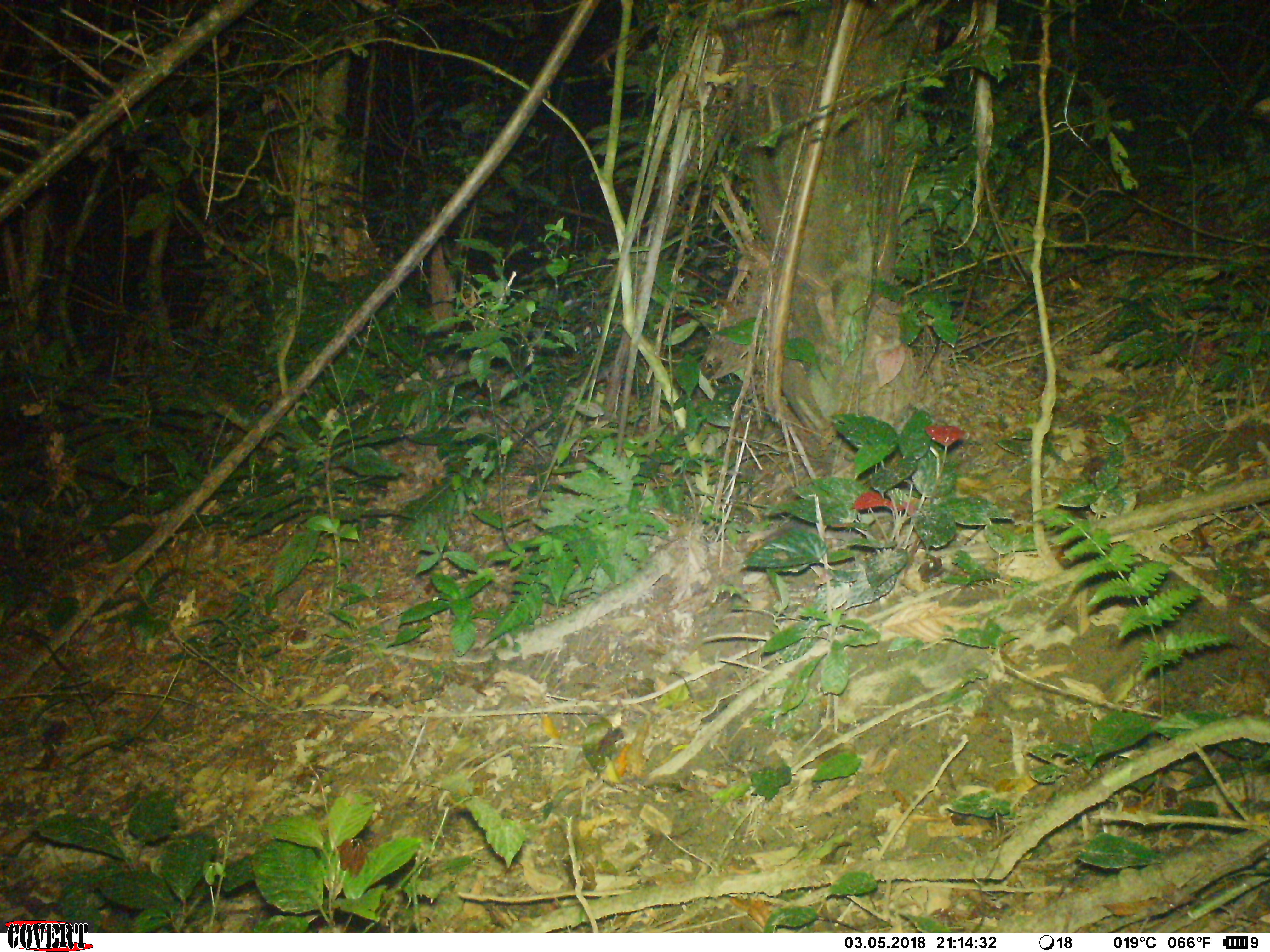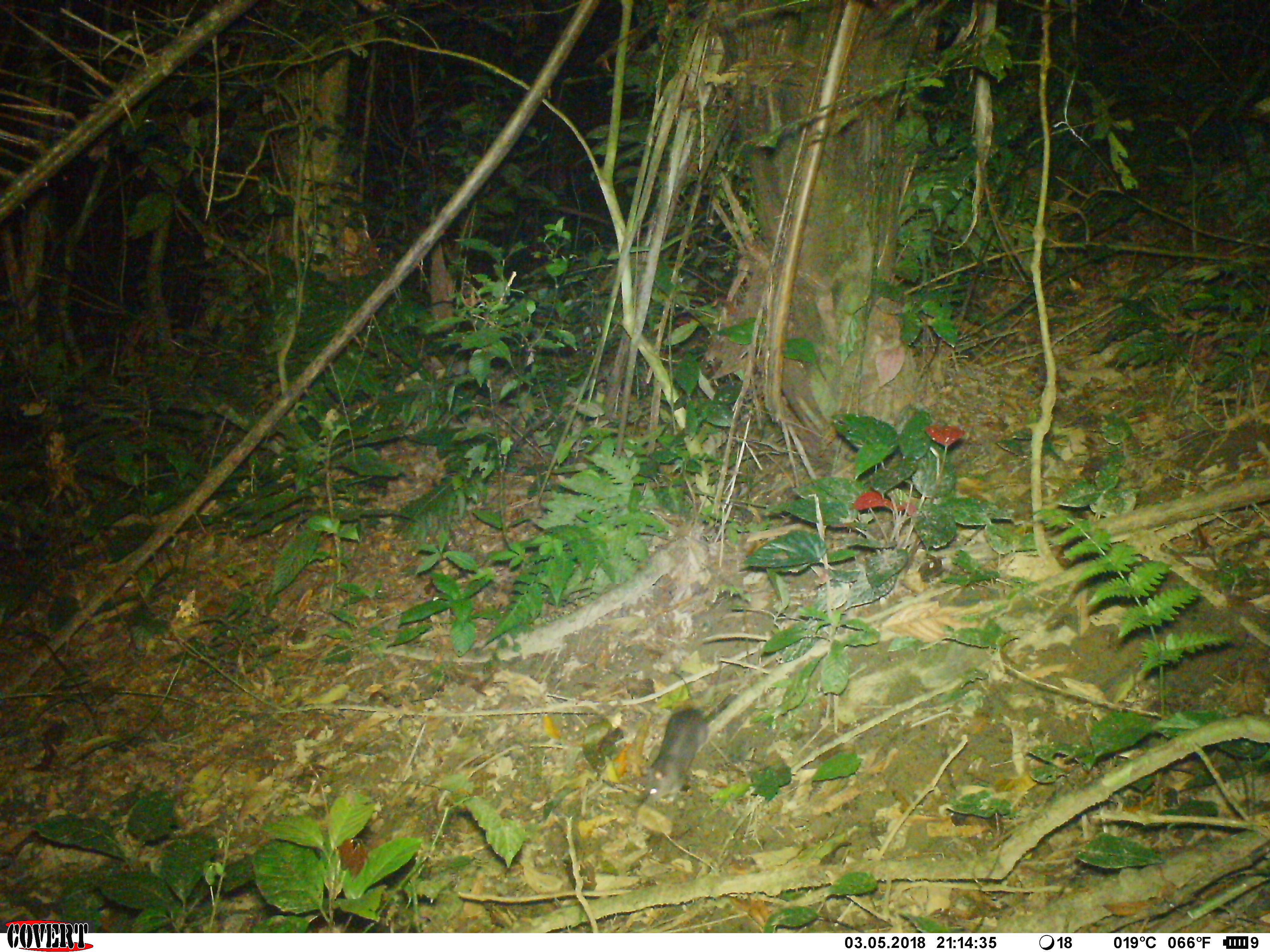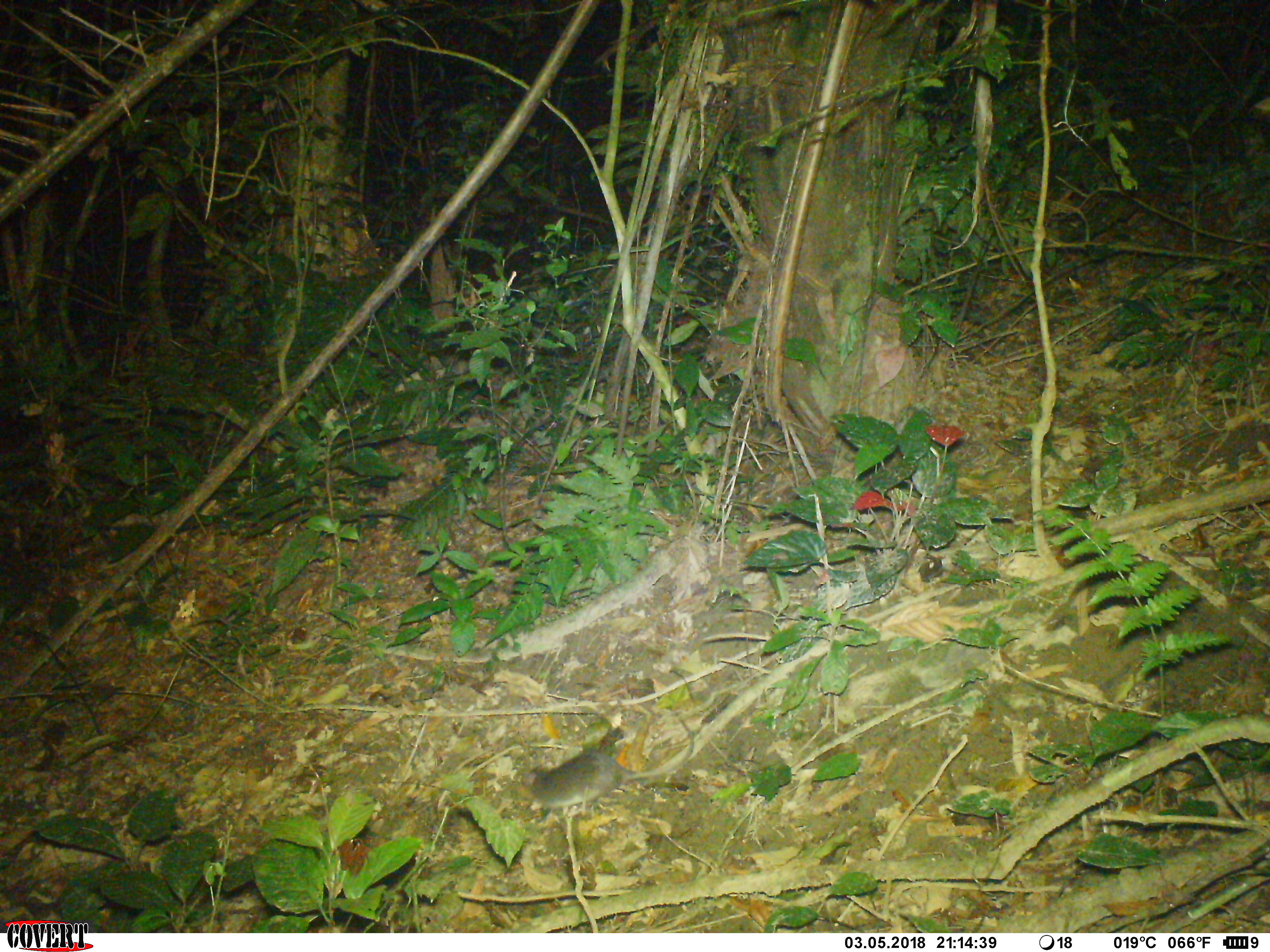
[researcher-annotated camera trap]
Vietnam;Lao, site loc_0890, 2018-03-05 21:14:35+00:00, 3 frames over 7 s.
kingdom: Animalia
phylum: Chordata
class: Mammalia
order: Rodentia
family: Muridae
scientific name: Muridae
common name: old-world mice and rats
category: unidentified murid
Unidentified murid (old-world mice and rats) (Muridae). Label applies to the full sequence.